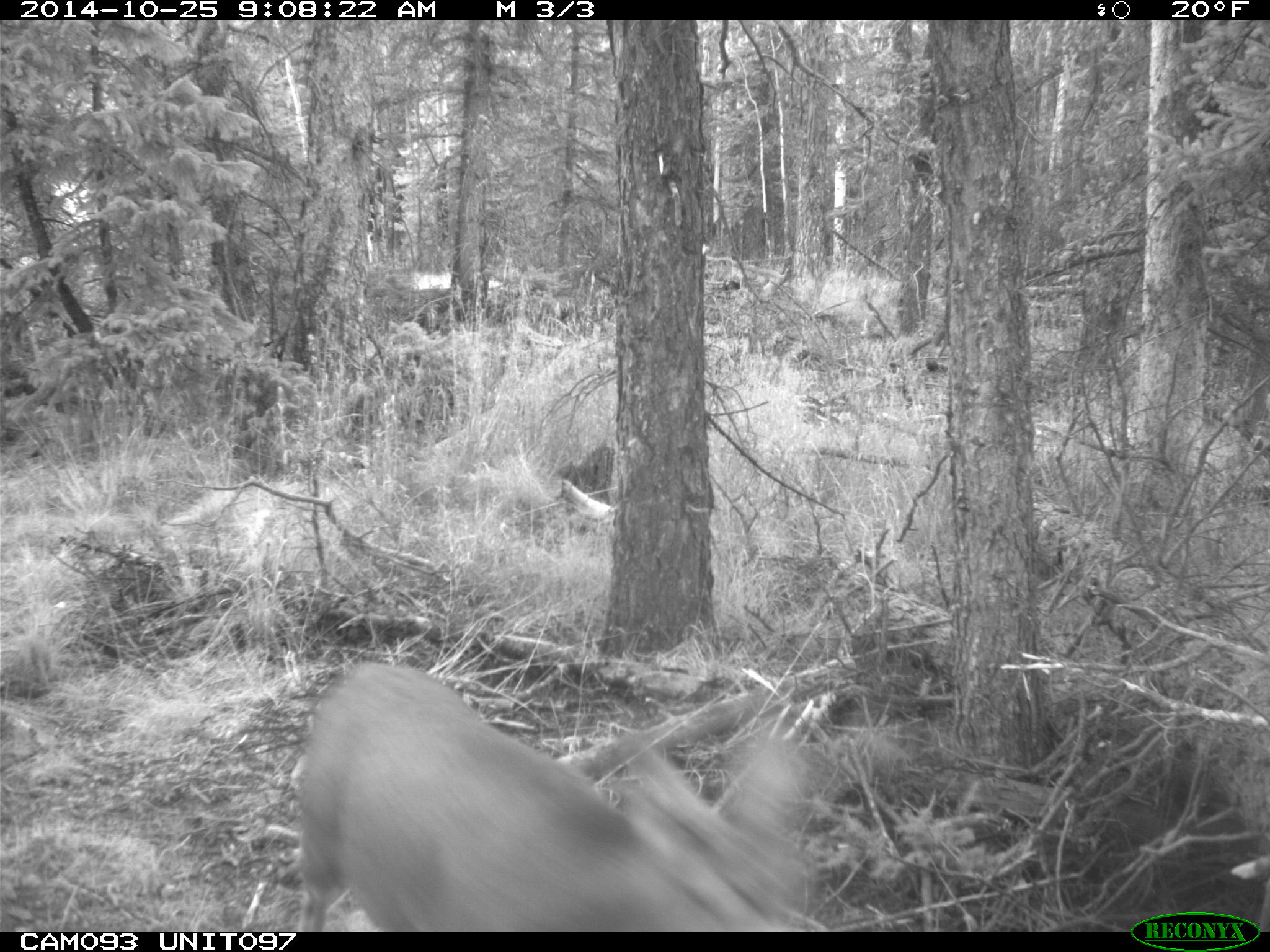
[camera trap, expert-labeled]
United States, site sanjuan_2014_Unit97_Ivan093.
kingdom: Animalia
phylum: Chordata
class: Mammalia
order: Artiodactyla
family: Cervidae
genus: Odocoileus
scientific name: Odocoileus hemionus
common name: mule deer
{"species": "Odocoileus hemionus (mule deer)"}